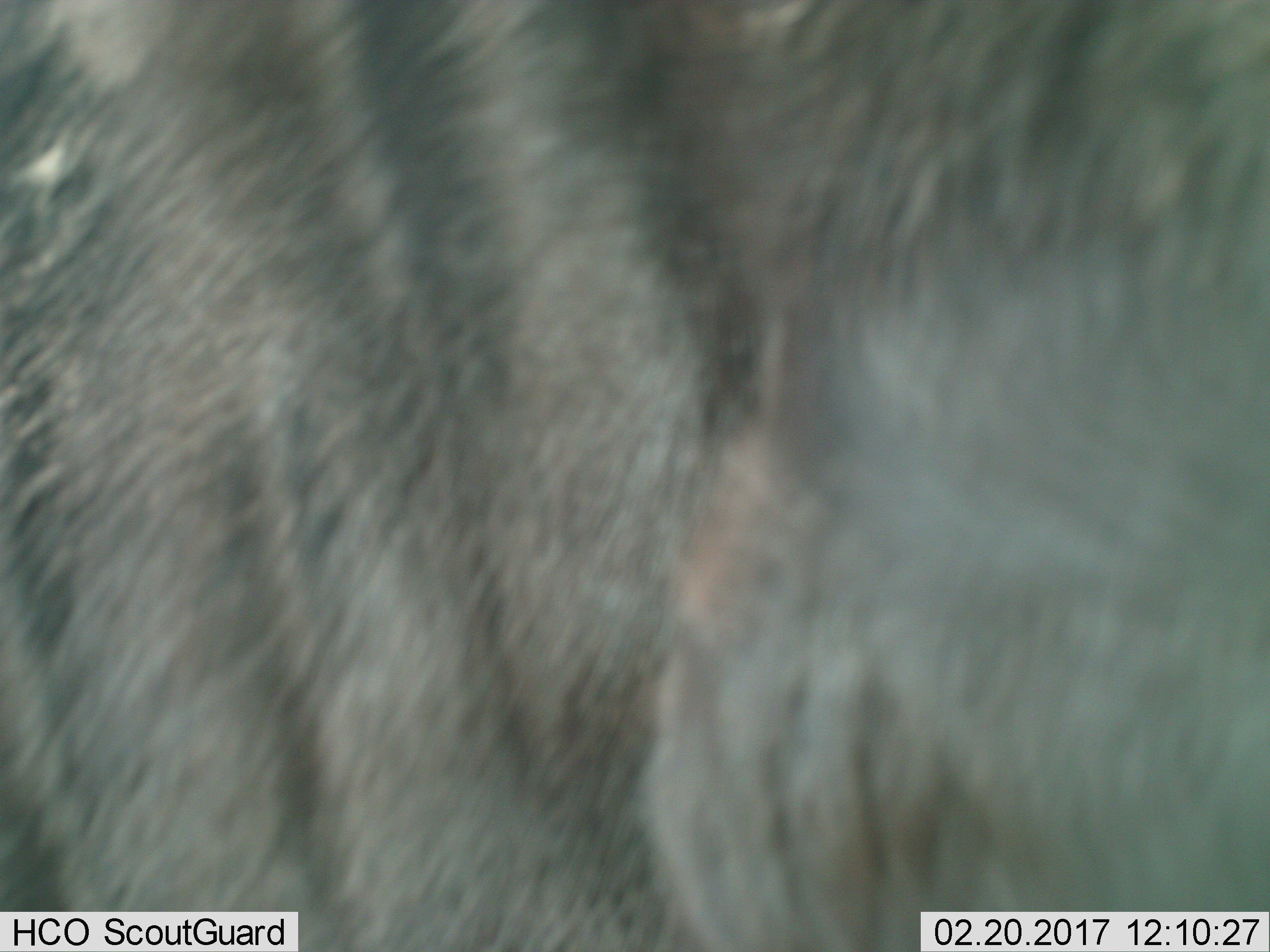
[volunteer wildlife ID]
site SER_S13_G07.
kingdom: Animalia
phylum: Chordata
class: Mammalia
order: Artiodactyla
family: Bovidae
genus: Connochaetes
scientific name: Connochaetes taurinus taurinus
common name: blue wildebeest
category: wildebeestblue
Wildebeestblue (blue wildebeest) (Connochaetes taurinus taurinus), count 1. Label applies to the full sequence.